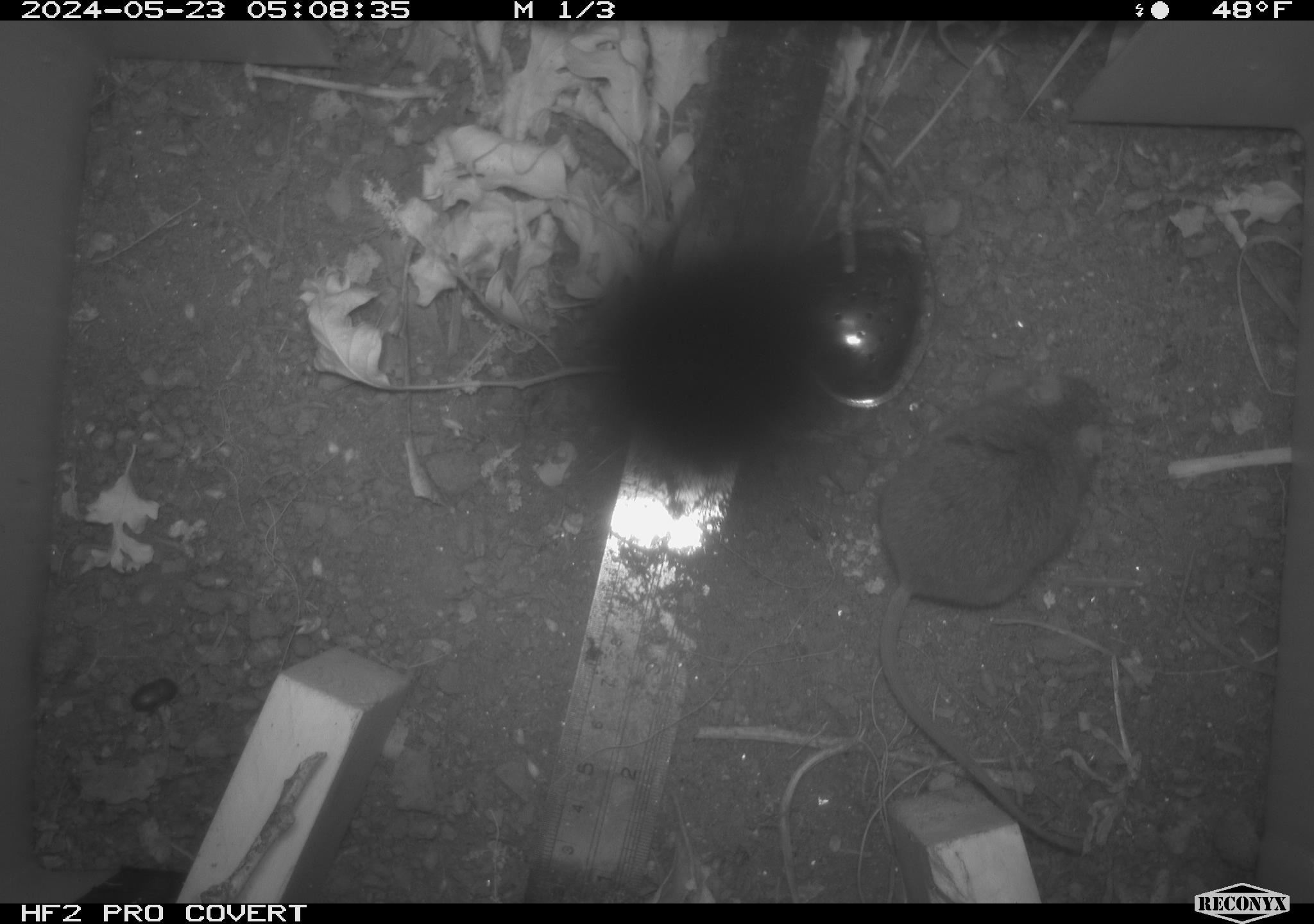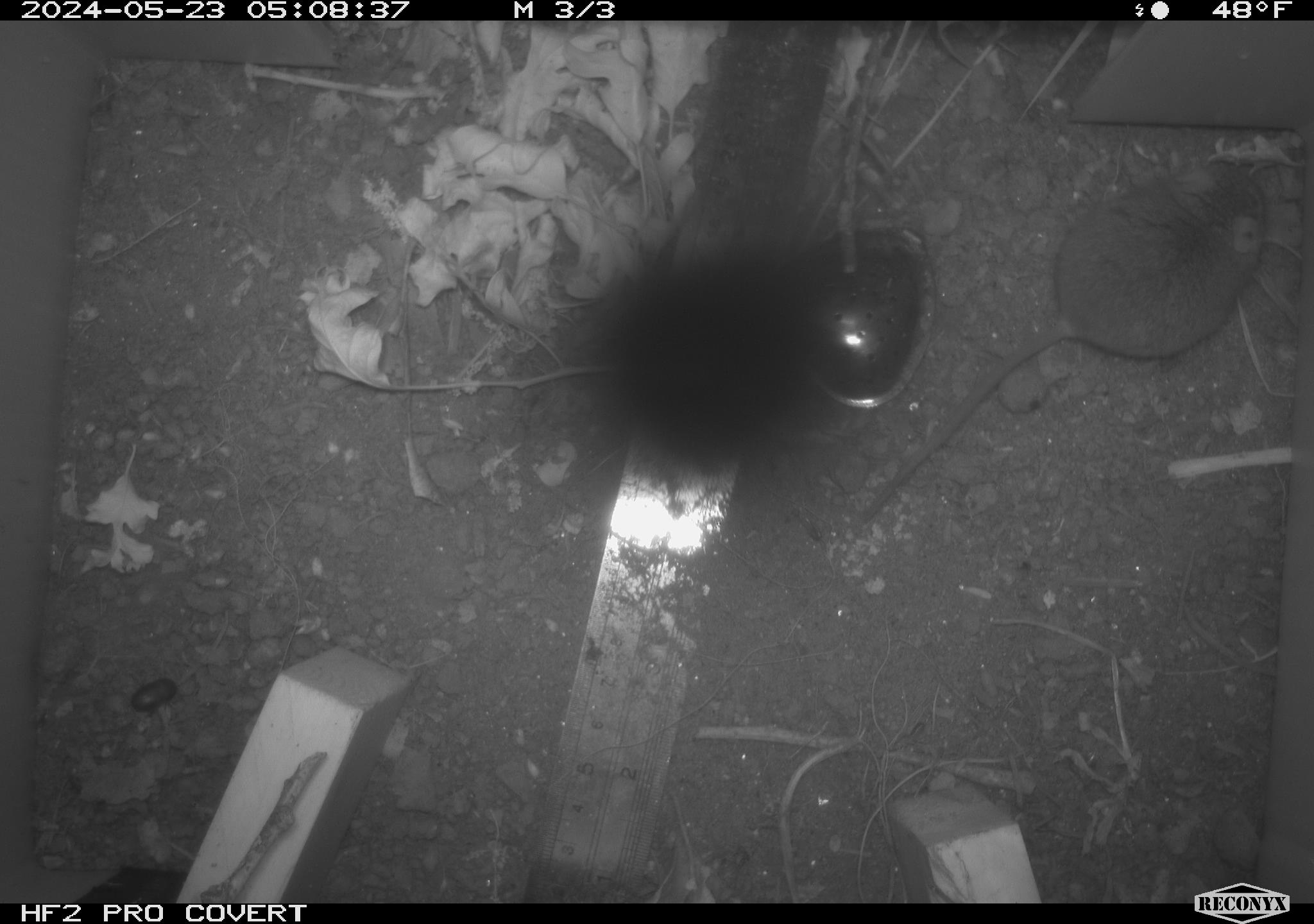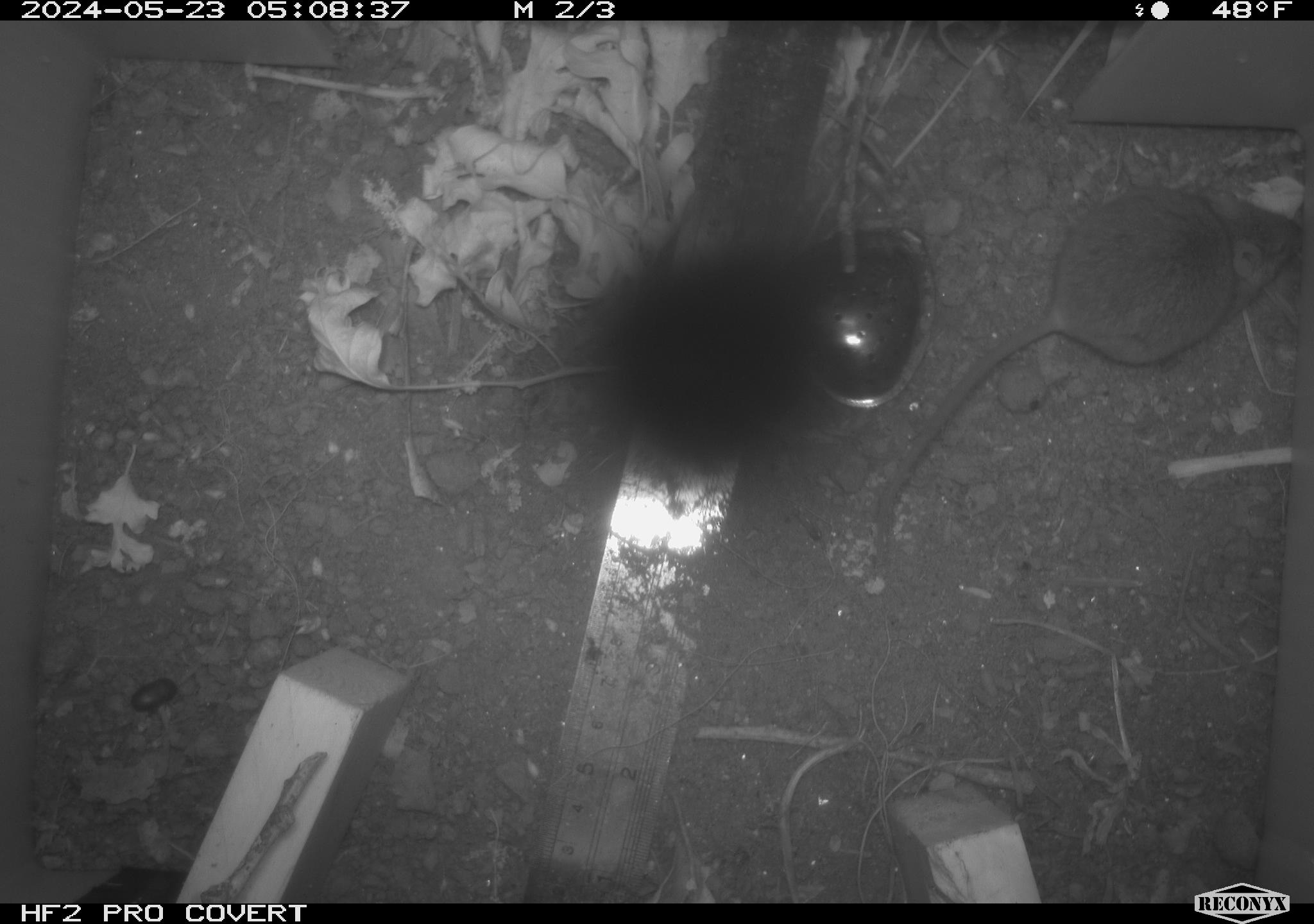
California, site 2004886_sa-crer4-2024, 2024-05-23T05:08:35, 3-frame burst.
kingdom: Animalia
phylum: Chordata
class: Mammalia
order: Rodentia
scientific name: Rodentia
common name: mouse species